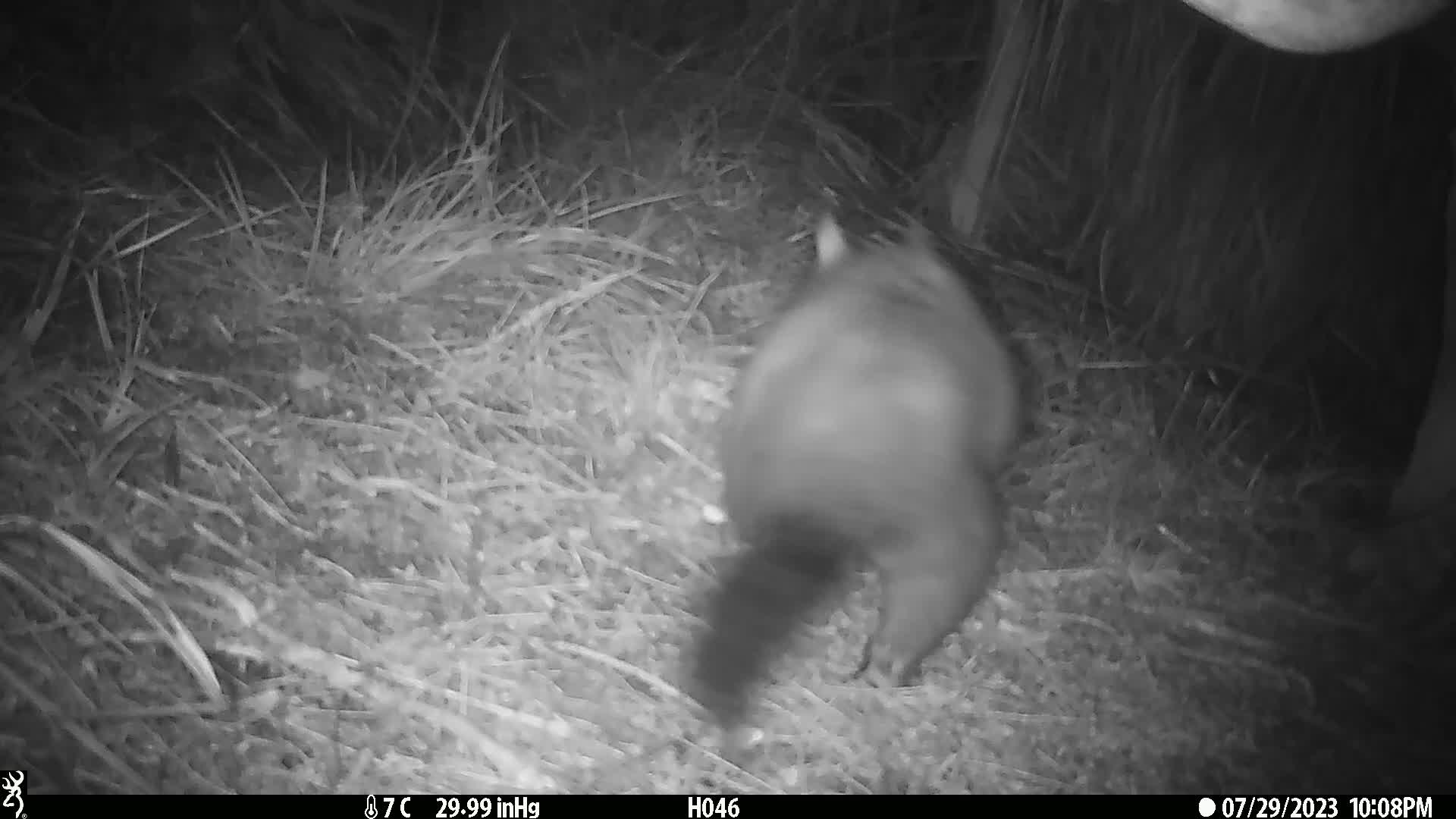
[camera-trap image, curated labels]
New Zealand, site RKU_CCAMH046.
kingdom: Animalia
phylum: Chordata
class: Mammalia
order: Diprotodontia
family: Phalangeridae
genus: Trichosurus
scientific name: Trichosurus vulpecula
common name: common brushtail possum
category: possum